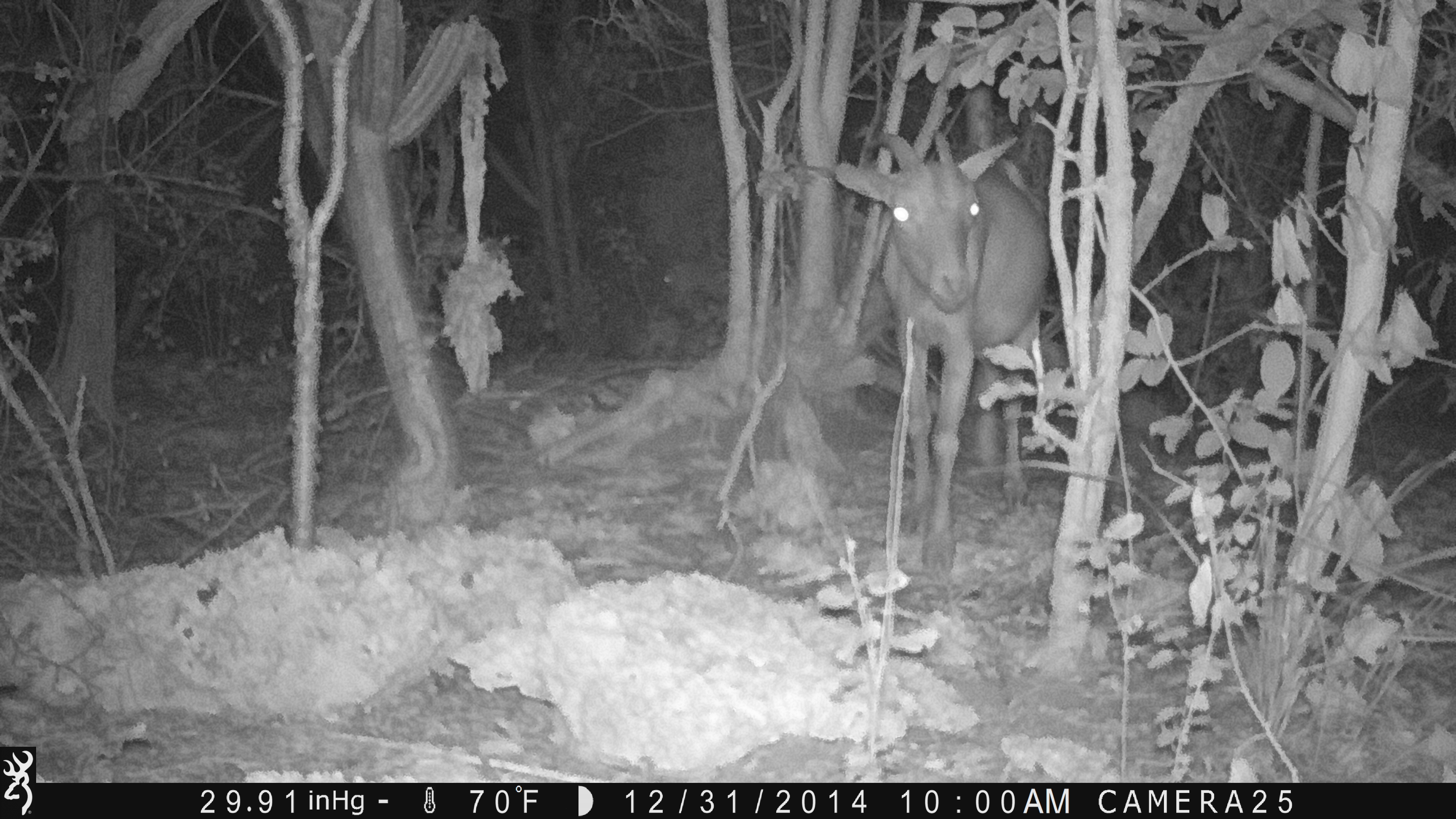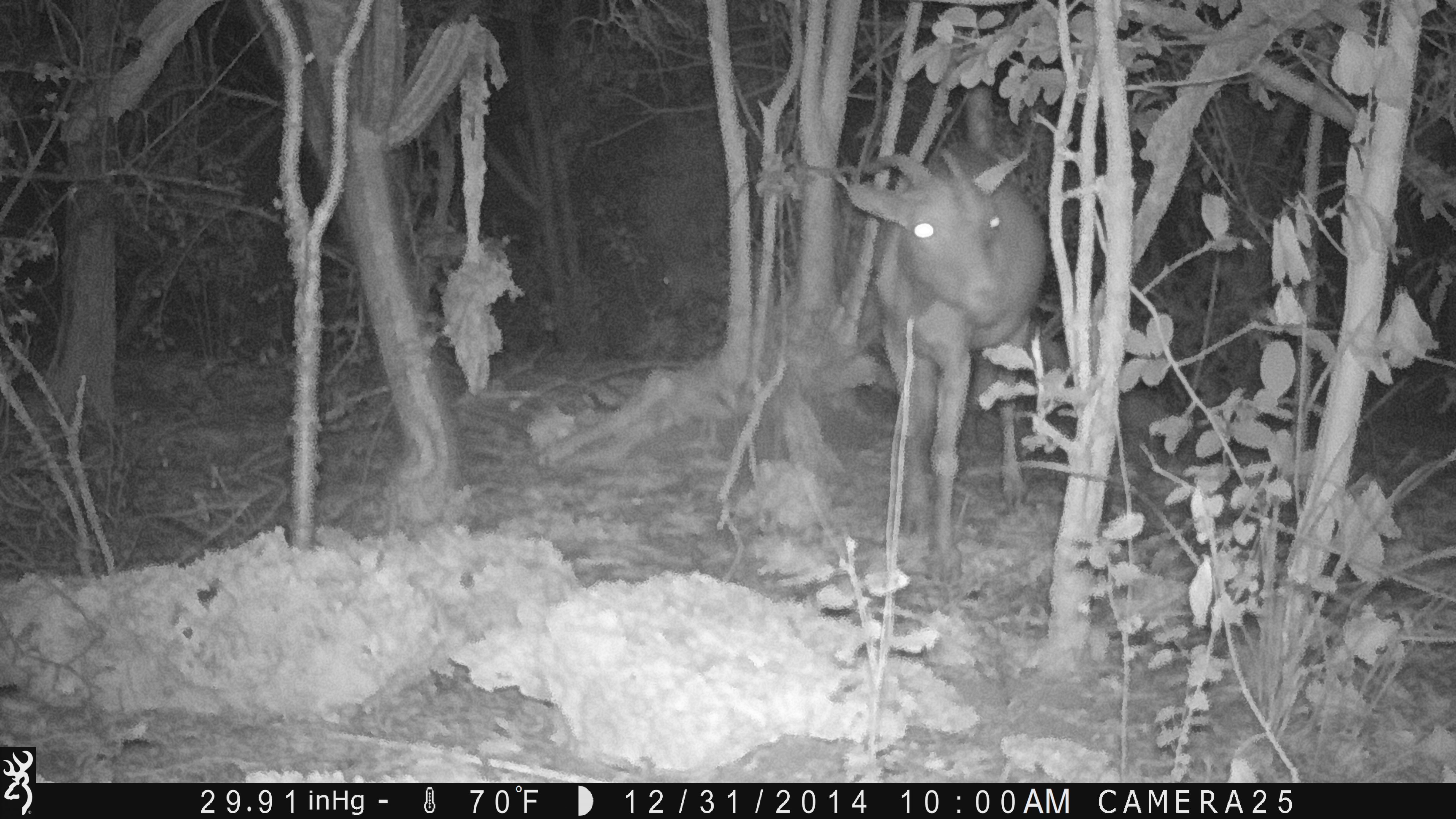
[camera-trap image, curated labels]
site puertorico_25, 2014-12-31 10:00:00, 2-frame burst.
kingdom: Animalia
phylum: Chordata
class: Mammalia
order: Artiodactyla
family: Bovidae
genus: Capra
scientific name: Capra hircus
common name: goat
Goat (Capra hircus).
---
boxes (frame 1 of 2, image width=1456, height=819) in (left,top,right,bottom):
goat: (834,69,1059,584)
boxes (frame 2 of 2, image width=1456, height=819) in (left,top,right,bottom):
goat: (843,122,1052,582)